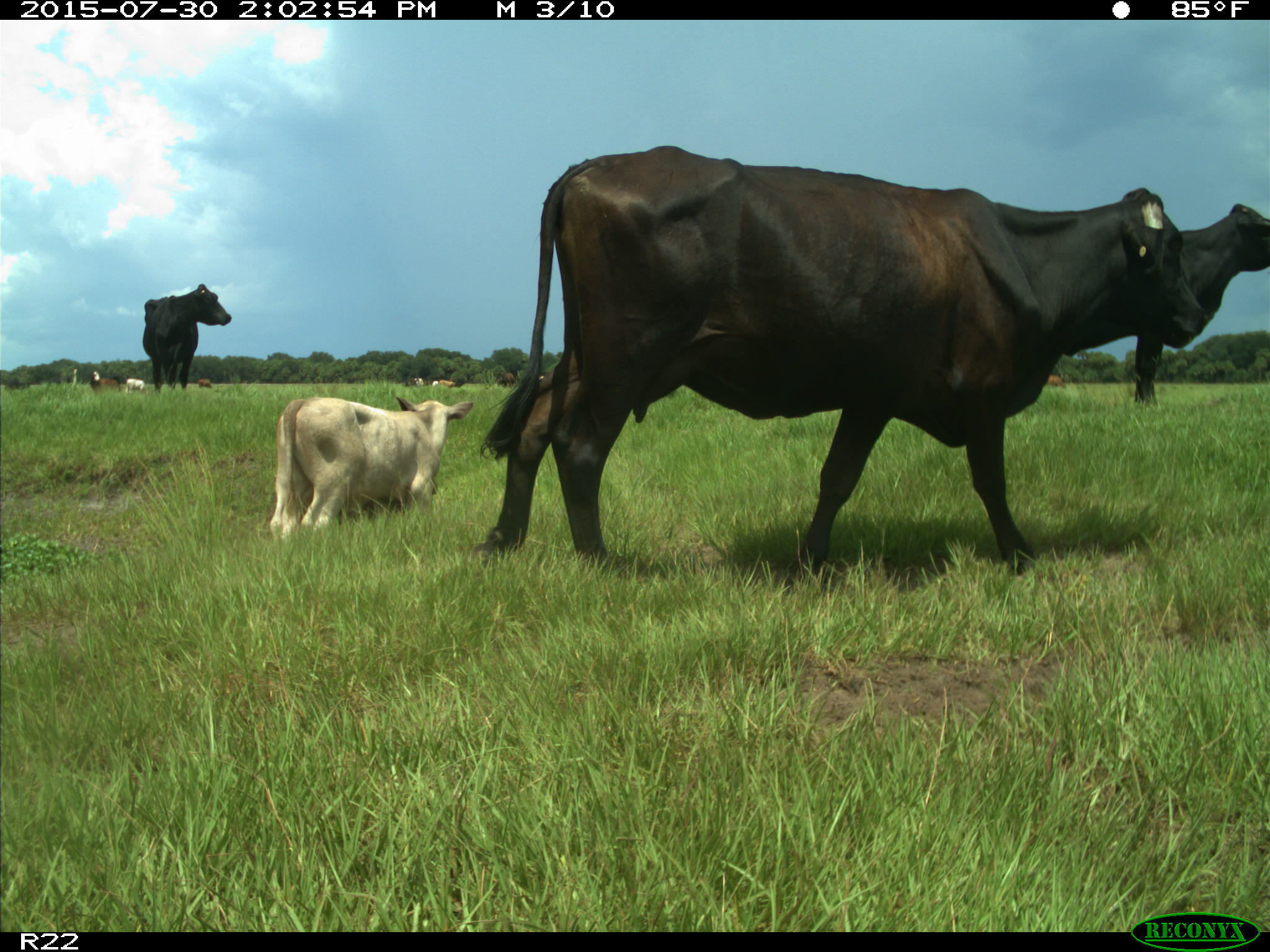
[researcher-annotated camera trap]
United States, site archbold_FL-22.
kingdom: Animalia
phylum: Chordata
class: Mammalia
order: Artiodactyla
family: Bovidae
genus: Bos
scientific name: Bos taurus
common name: domestic cow